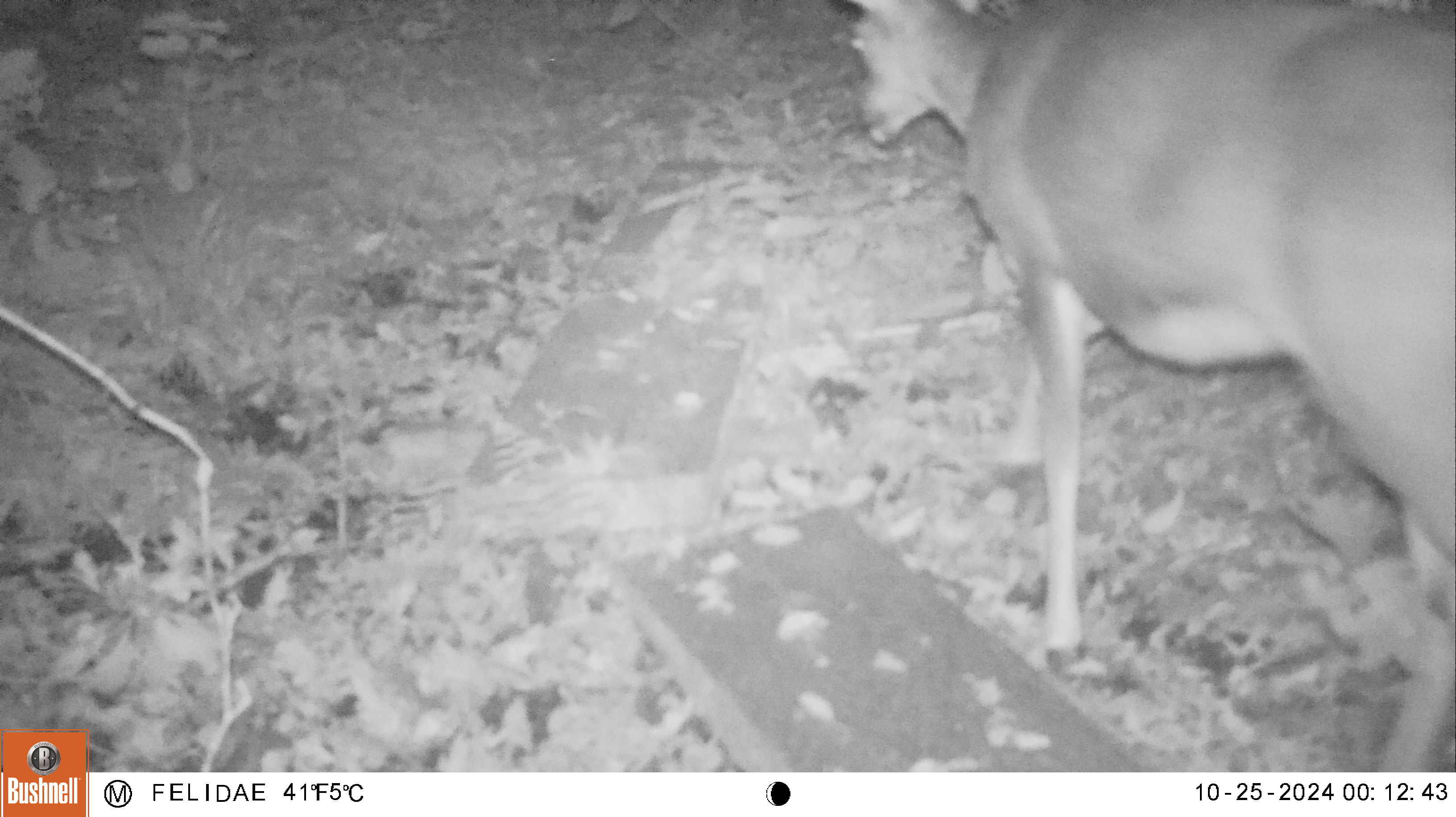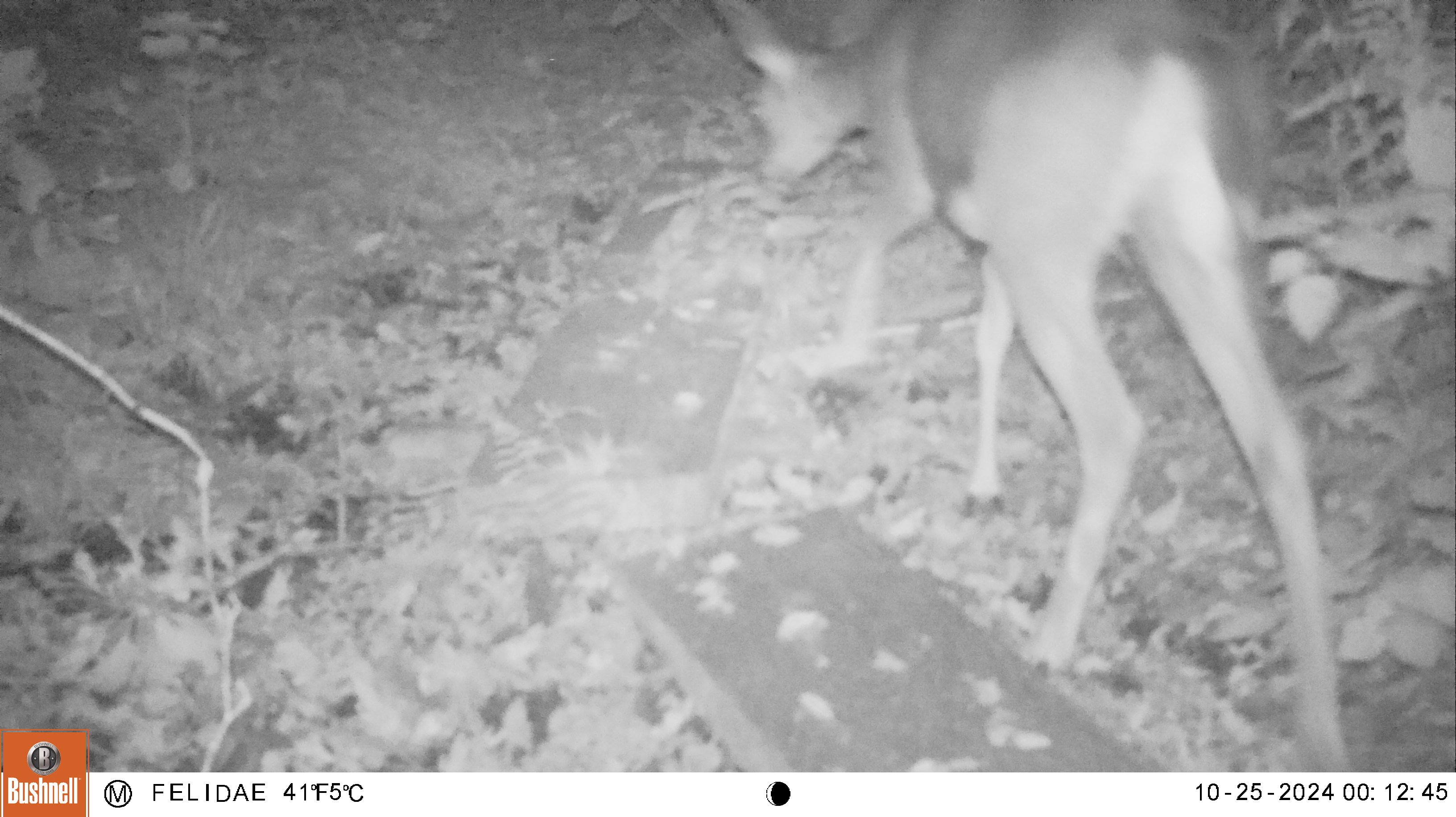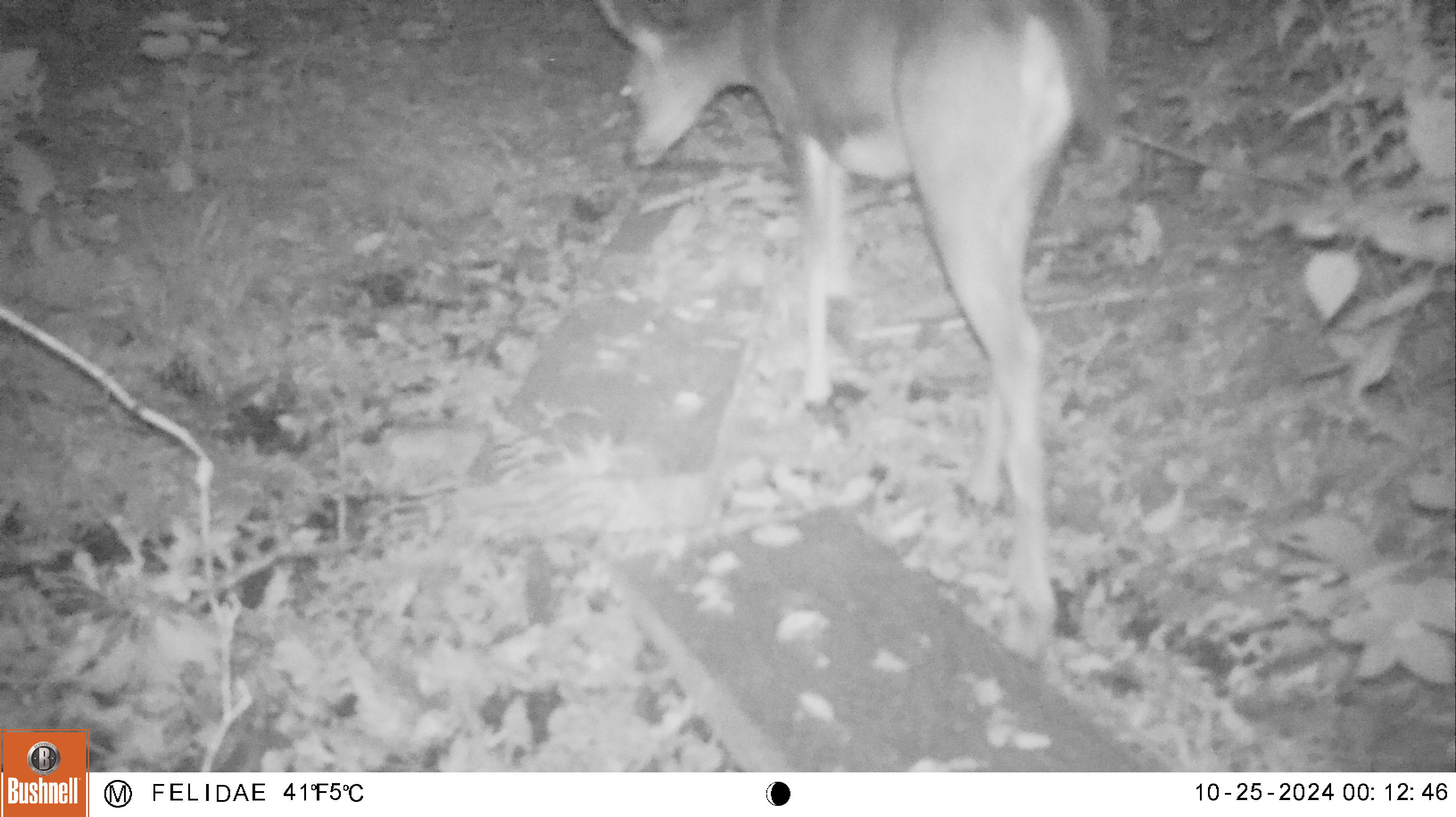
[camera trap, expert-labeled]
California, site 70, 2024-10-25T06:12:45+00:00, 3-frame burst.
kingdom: Animalia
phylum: Chordata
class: Mammalia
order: Artiodactyla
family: Cervidae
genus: Odocoileus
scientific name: Odocoileus hemionus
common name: mule deer